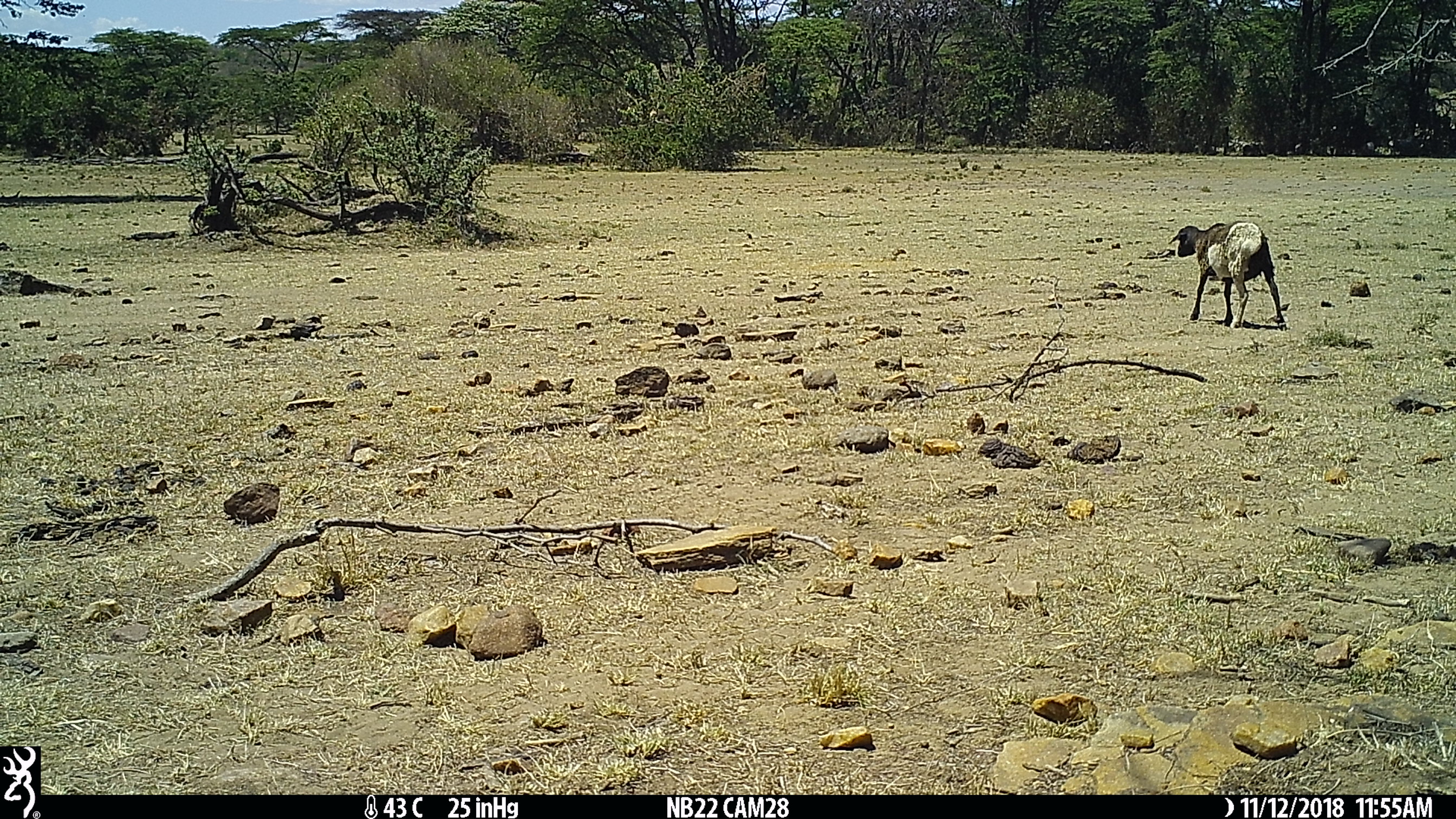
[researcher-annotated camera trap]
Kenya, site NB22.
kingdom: Animalia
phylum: Chordata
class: Mammalia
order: Artiodactyla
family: Bovidae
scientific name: Bovidae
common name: sheep or goat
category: shoat